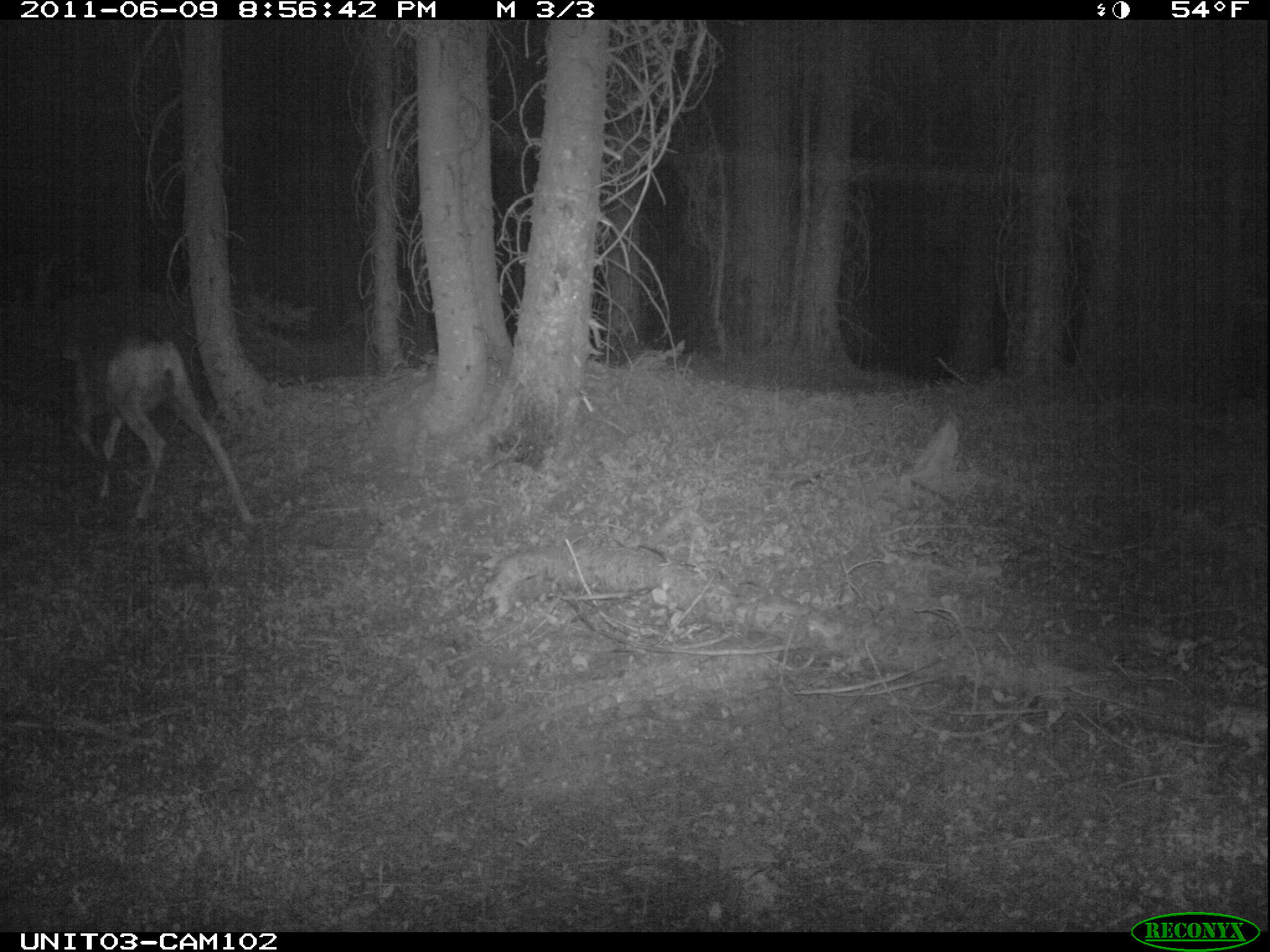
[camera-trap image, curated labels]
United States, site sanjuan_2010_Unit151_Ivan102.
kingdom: Animalia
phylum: Chordata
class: Mammalia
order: Artiodactyla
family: Cervidae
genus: Odocoileus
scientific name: Odocoileus hemionus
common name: mule deer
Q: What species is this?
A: Odocoileus hemionus (mule deer).